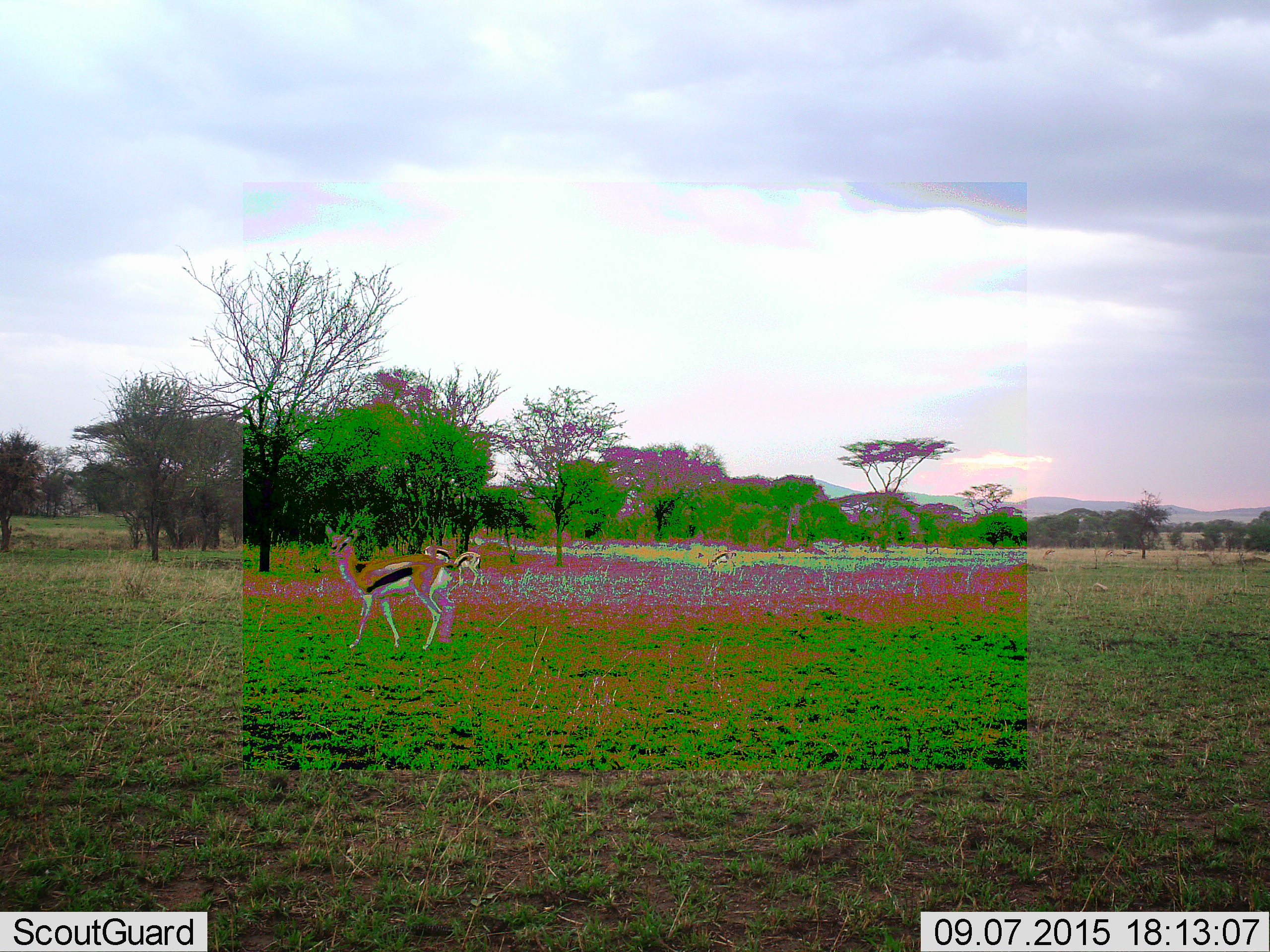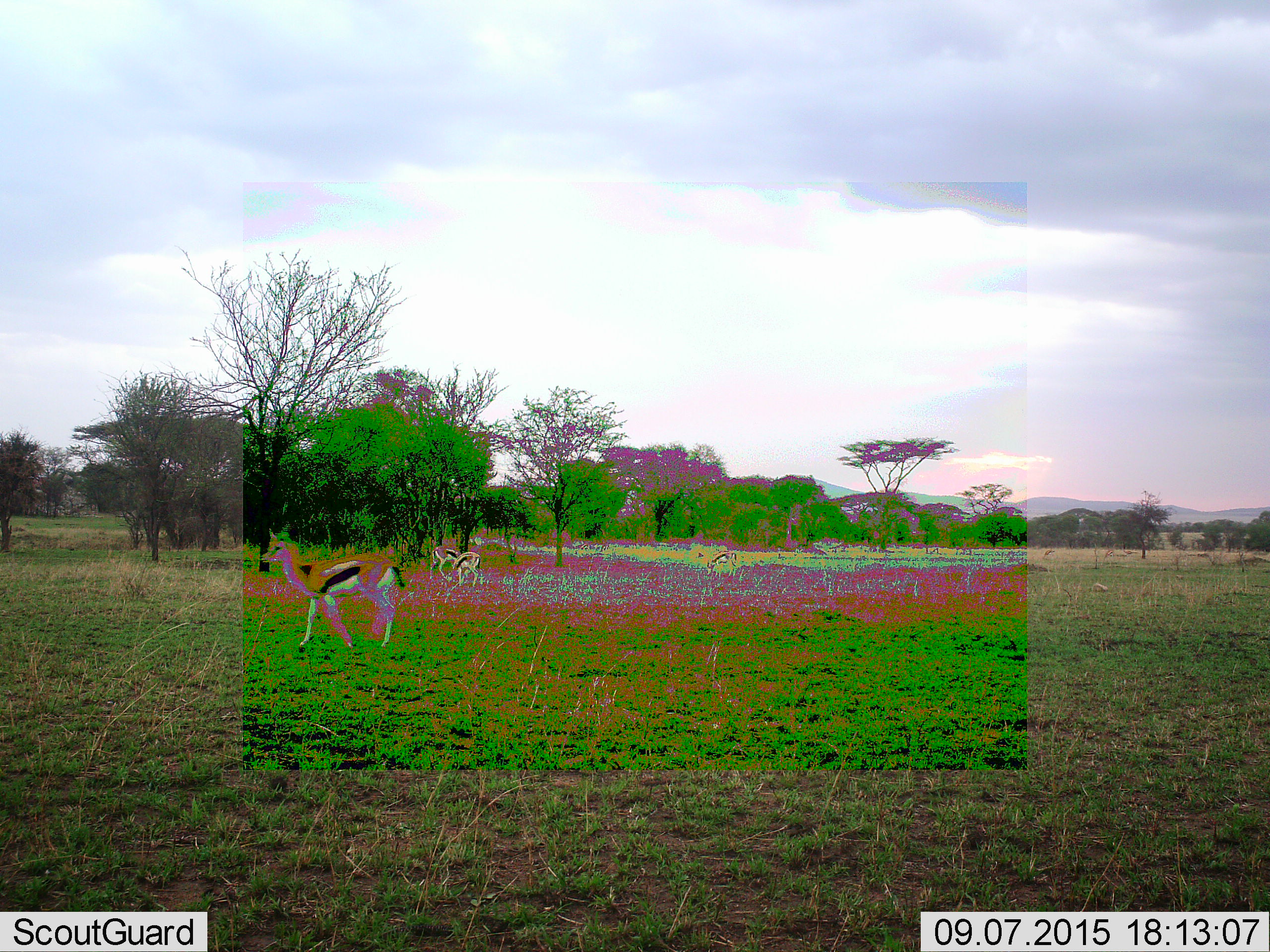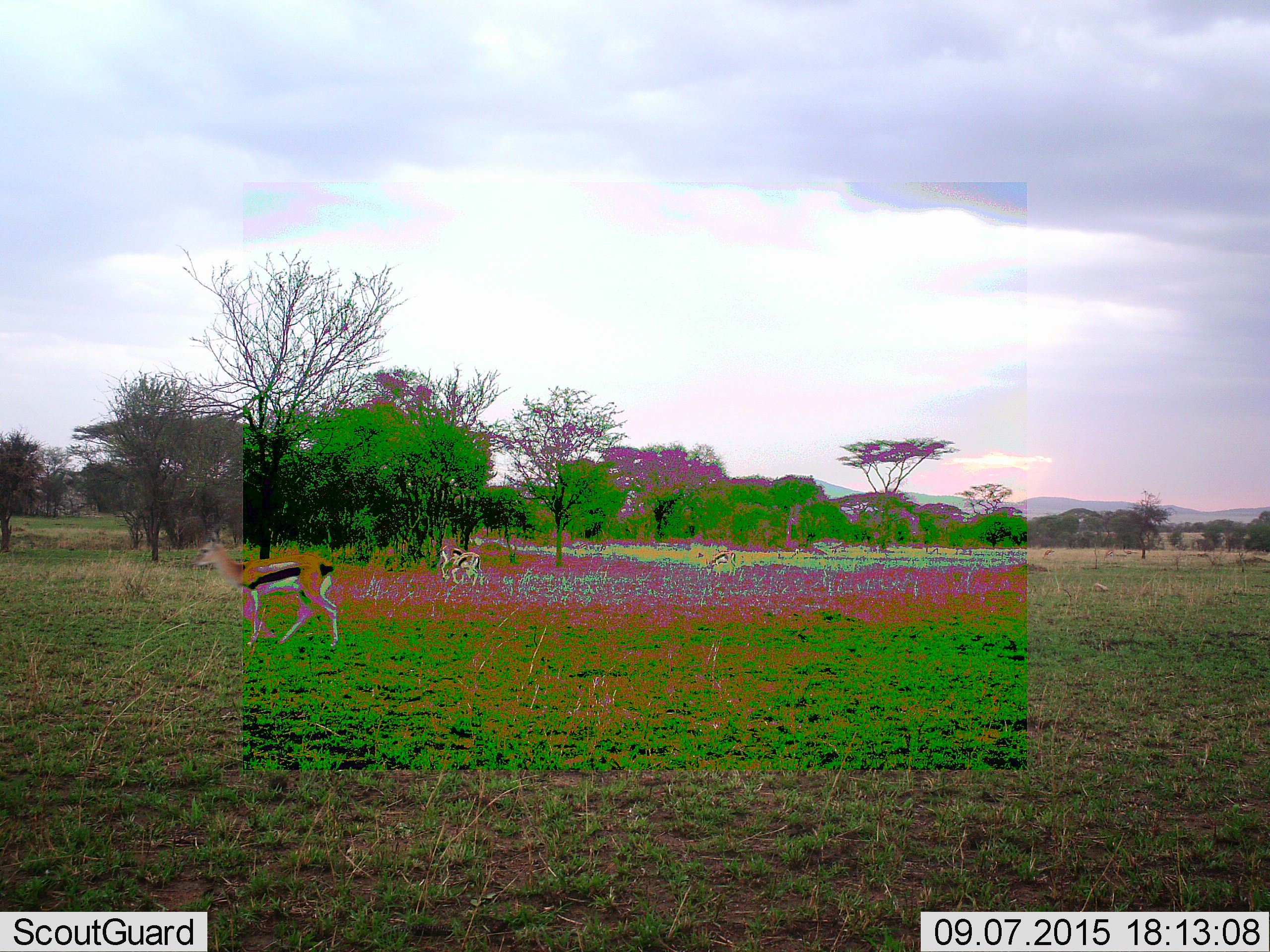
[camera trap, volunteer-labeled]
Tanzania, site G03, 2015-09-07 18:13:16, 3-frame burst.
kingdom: Animalia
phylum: Chordata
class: Mammalia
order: Artiodactyla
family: Bovidae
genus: Eudorcas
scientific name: Eudorcas thomsonii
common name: thomson's gazelle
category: gazellethomsons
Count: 4.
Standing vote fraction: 64%.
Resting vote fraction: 0%.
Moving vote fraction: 91%.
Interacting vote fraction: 0%.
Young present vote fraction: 0%.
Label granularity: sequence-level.